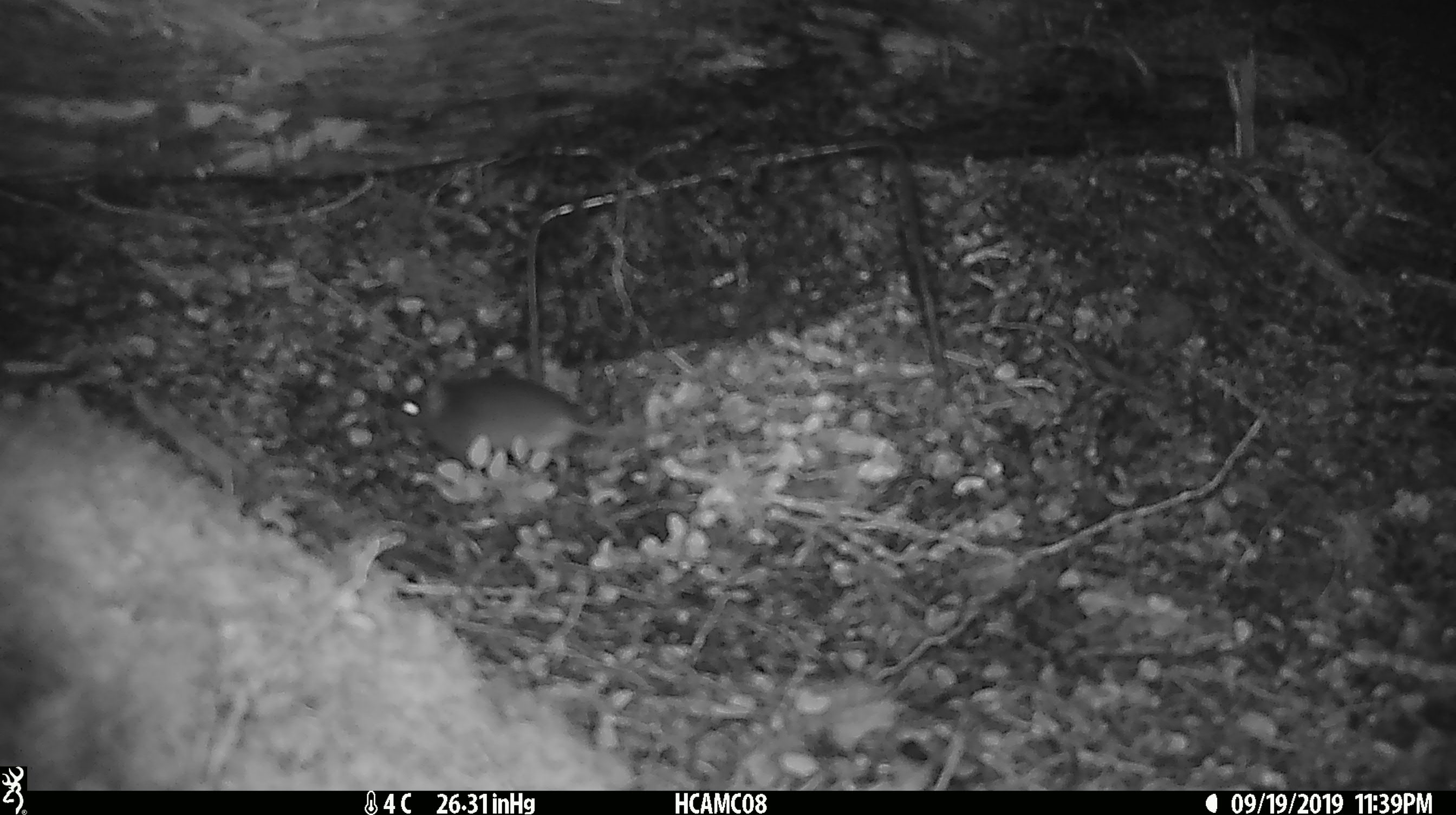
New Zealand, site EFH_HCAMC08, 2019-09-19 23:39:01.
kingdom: Animalia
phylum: Chordata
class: Mammalia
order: Rodentia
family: Muridae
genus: Mus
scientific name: Mus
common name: mouse